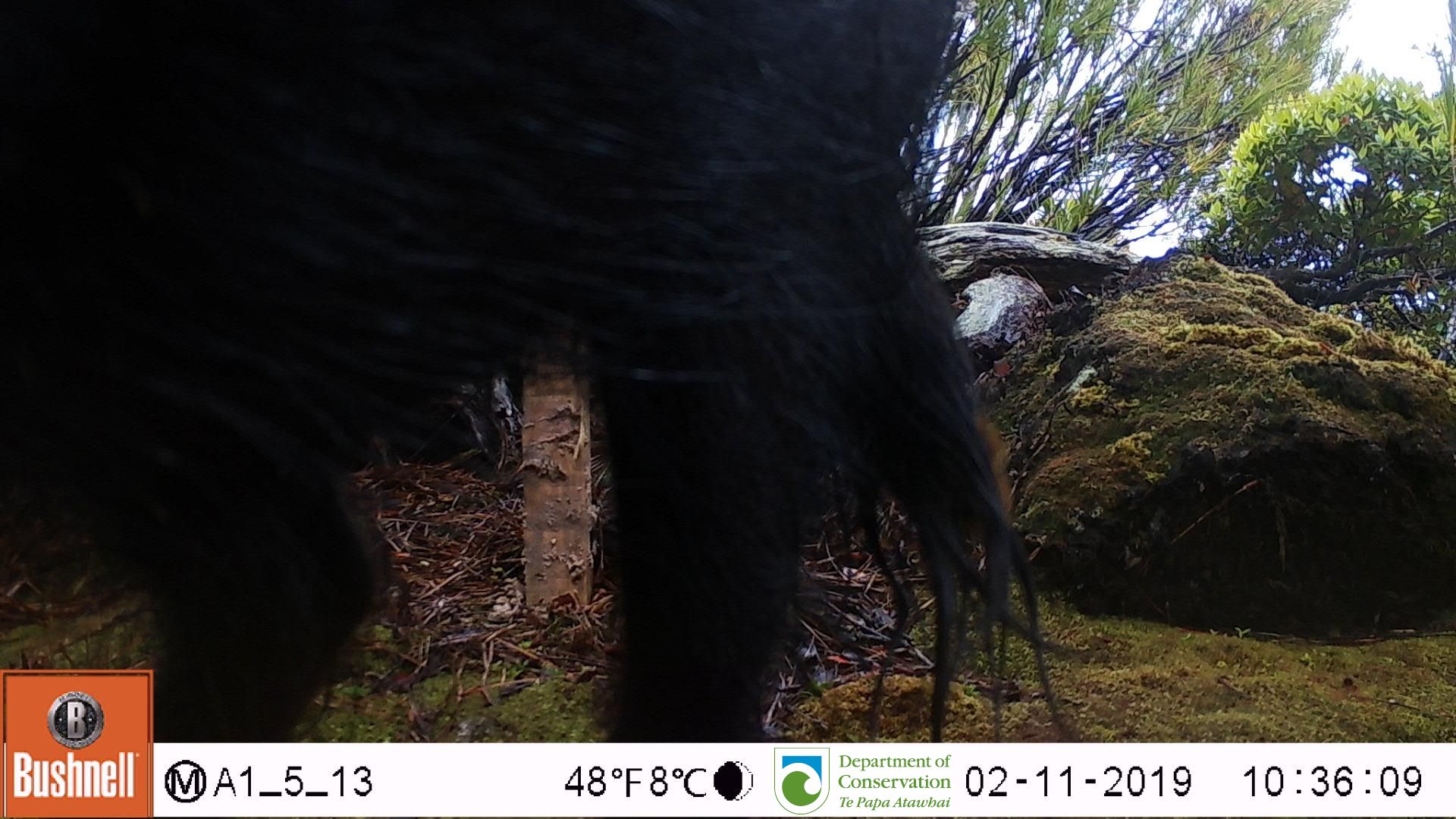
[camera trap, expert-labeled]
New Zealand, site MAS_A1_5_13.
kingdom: Animalia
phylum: Chordata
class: Mammalia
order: Artiodactyla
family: Suidae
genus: Sus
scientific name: Sus scrofa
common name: pig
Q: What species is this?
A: Pig (Sus scrofa).